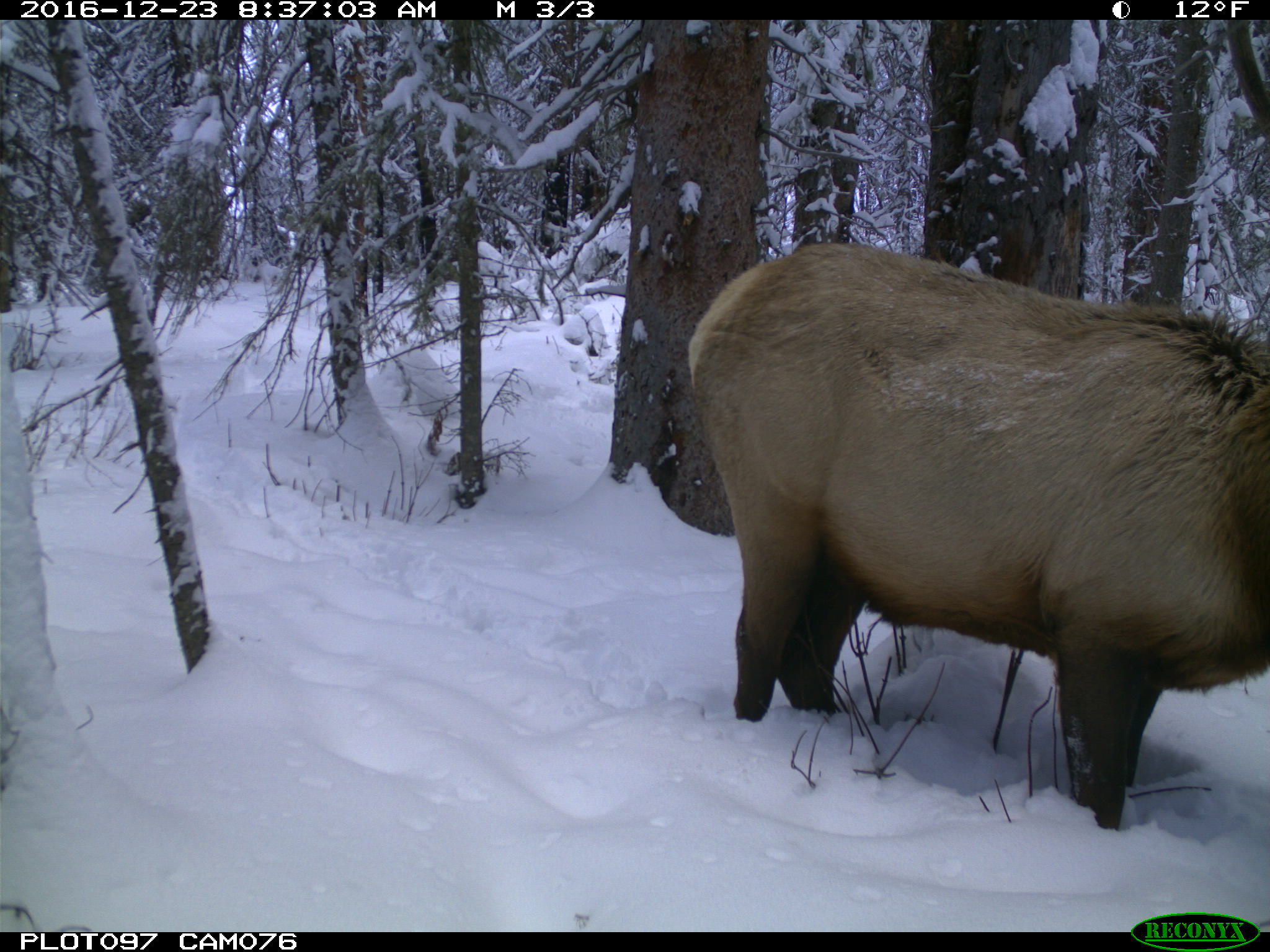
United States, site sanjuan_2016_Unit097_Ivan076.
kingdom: Animalia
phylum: Chordata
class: Mammalia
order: Artiodactyla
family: Cervidae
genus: Cervus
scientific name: Cervus elaphus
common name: red deer